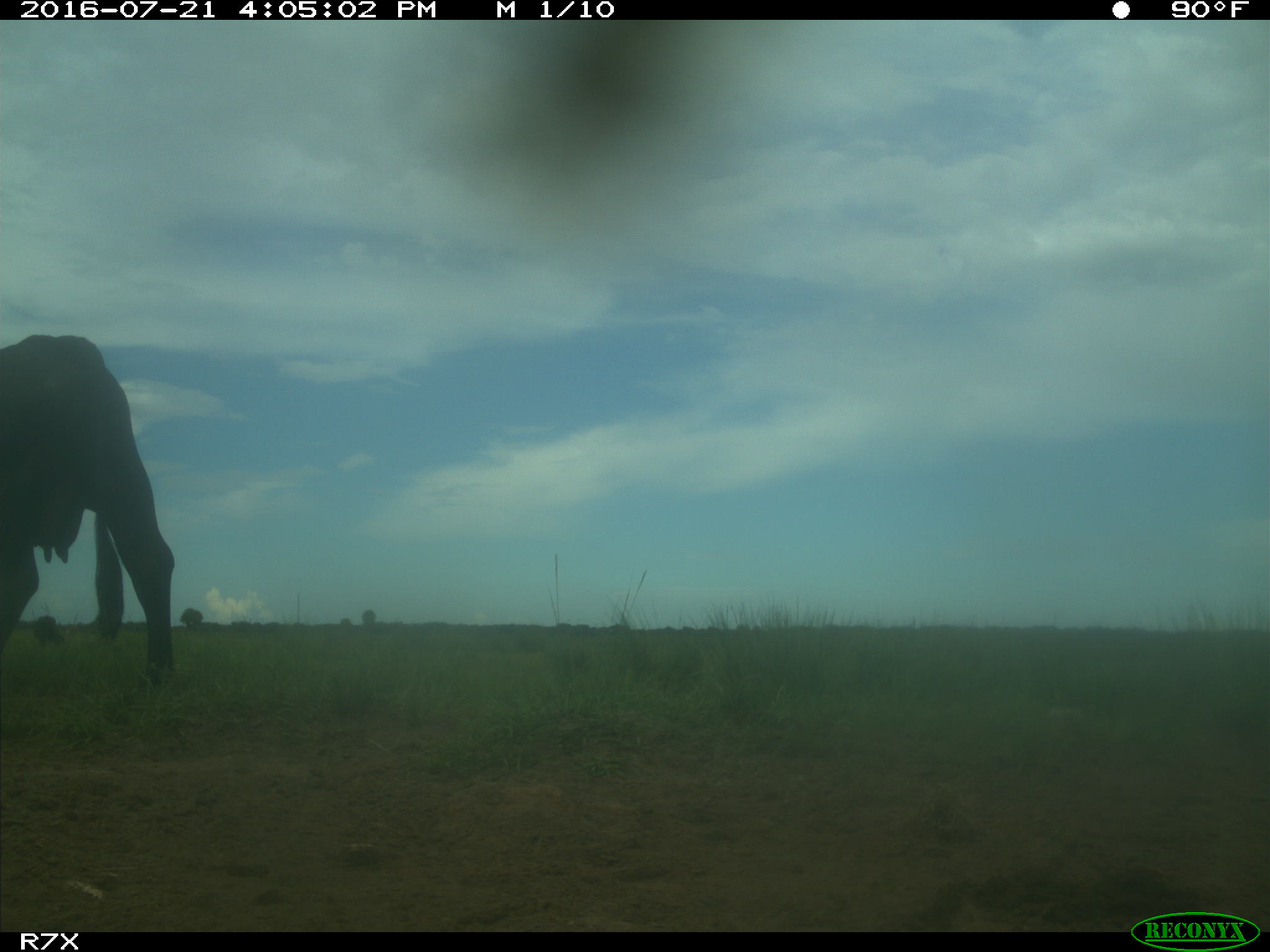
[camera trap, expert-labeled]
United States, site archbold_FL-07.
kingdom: Animalia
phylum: Chordata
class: Mammalia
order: Artiodactyla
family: Bovidae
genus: Bos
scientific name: Bos taurus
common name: domestic cow